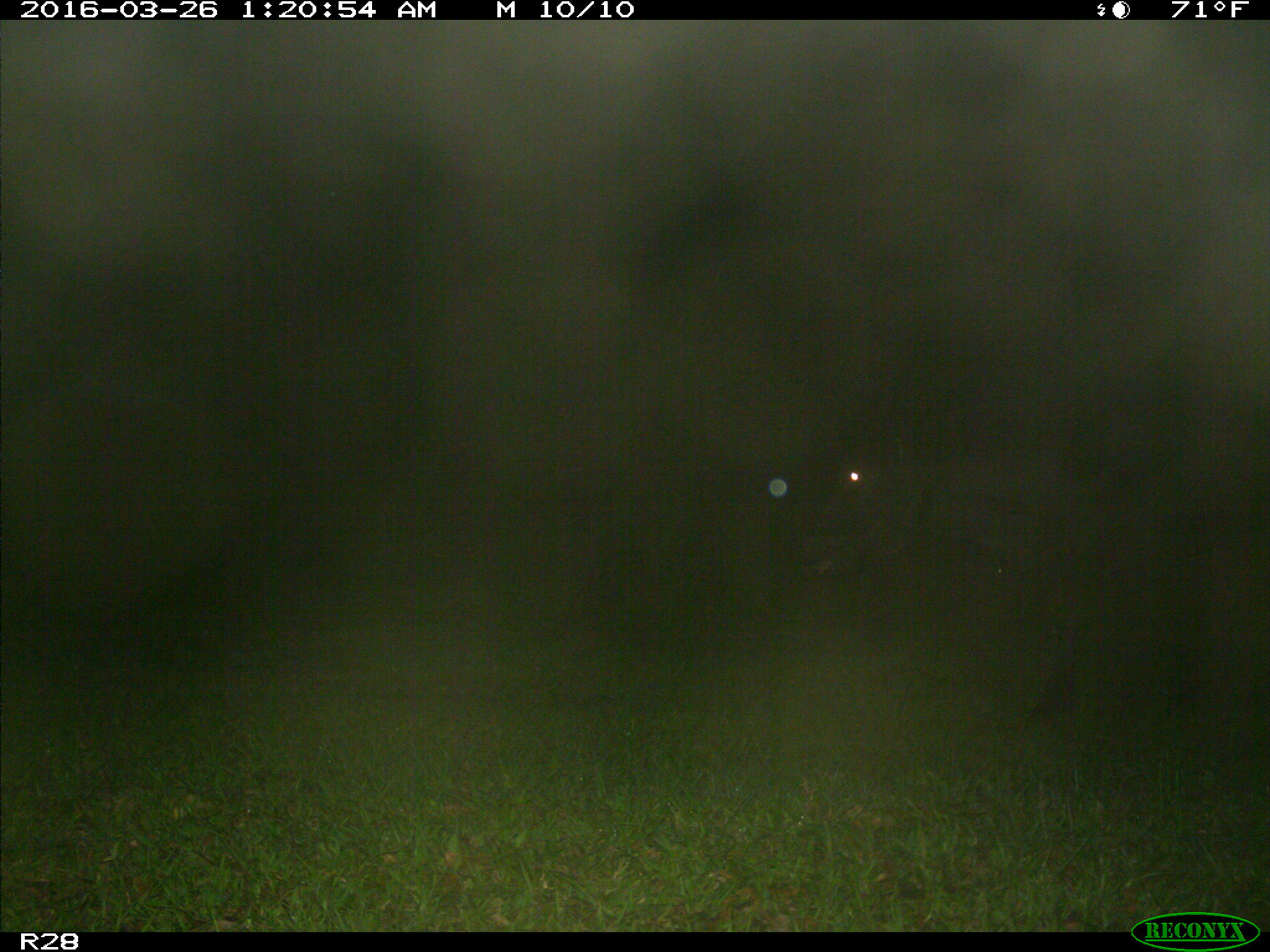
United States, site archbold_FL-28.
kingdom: Animalia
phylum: Chordata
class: Mammalia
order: Artiodactyla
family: Bovidae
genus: Bos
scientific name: Bos taurus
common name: domestic cow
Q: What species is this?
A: Bos taurus (domestic cow).